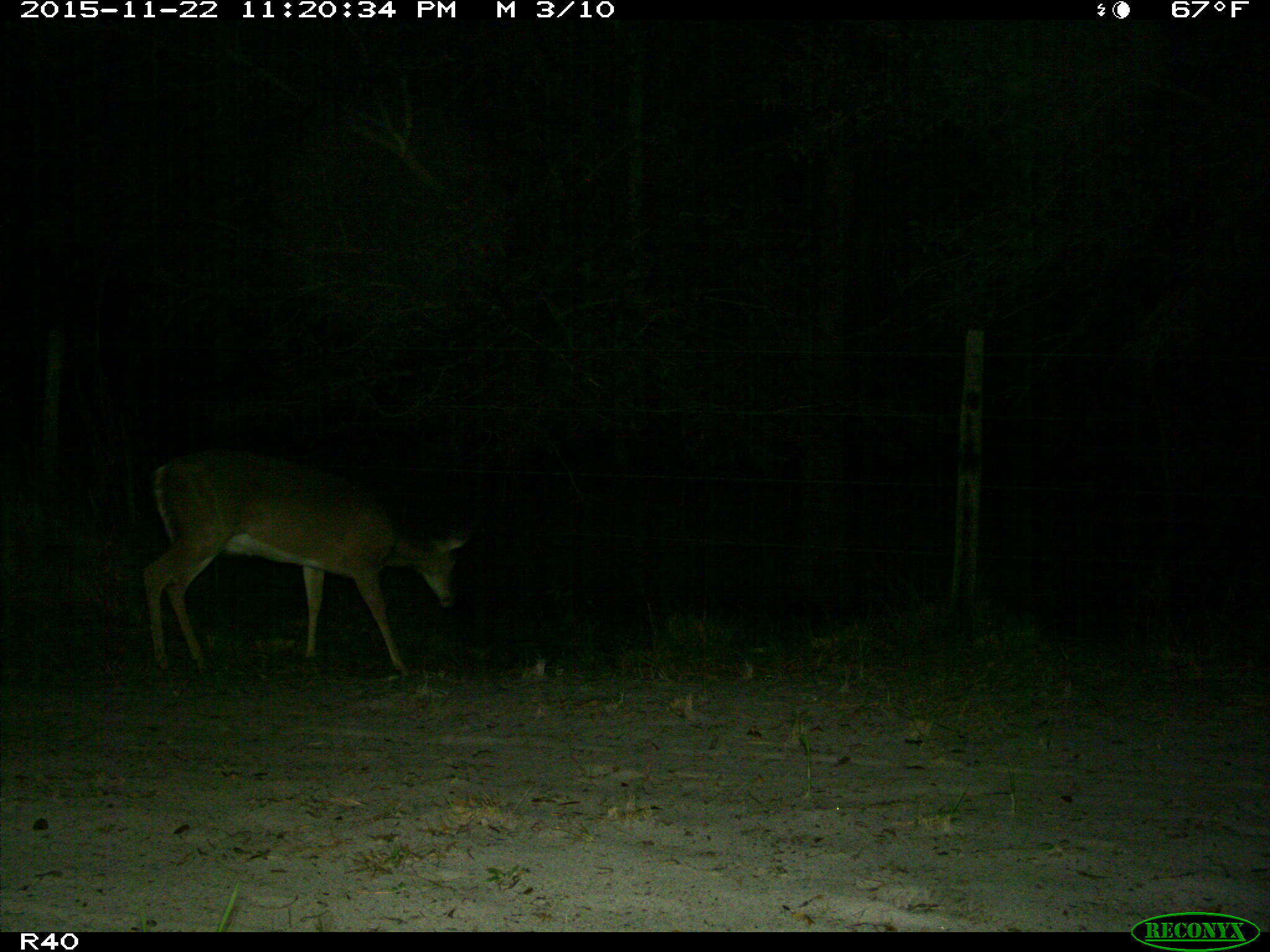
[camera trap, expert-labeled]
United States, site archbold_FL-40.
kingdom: Animalia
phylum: Chordata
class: Mammalia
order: Artiodactyla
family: Cervidae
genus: Odocoileus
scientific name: Odocoileus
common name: deer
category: unidentified deer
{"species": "unidentified deer (deer) (Odocoileus)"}